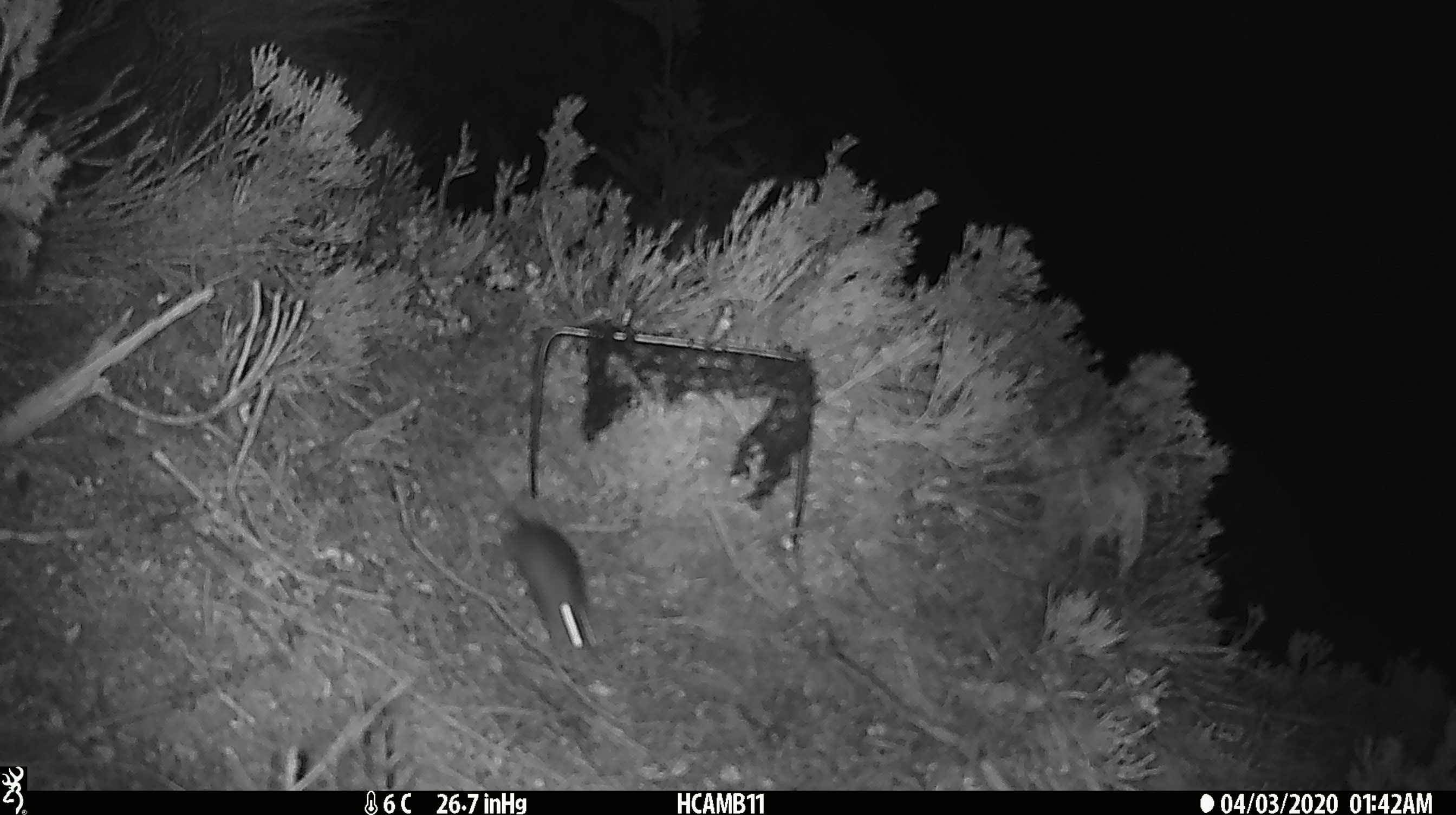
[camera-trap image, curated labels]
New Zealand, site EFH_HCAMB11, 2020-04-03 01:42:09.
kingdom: Animalia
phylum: Chordata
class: Mammalia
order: Rodentia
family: Muridae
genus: Mus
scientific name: Mus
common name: mouse